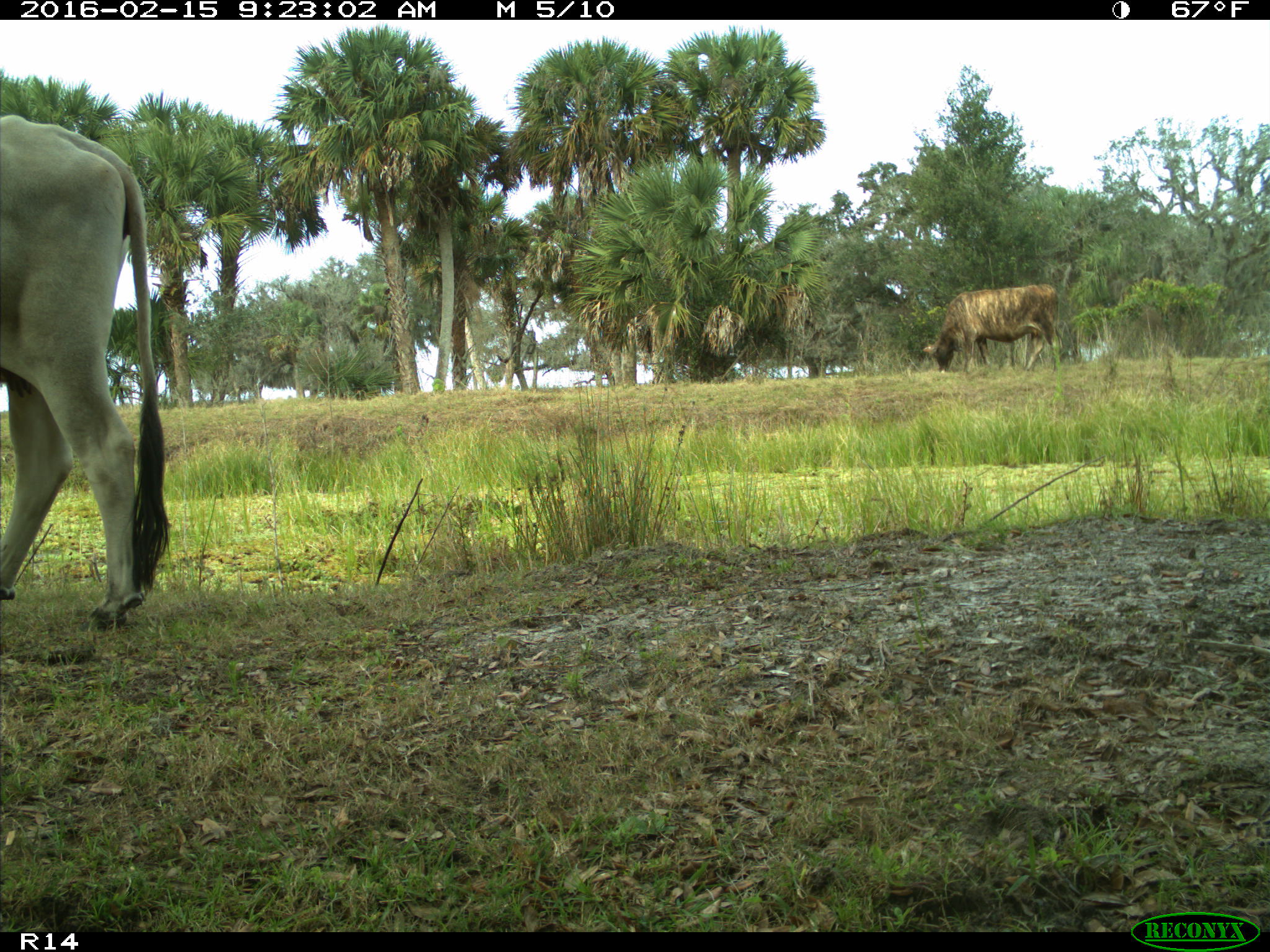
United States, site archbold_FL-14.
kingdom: Animalia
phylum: Chordata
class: Mammalia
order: Artiodactyla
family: Bovidae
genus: Bos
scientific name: Bos taurus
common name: domestic cow